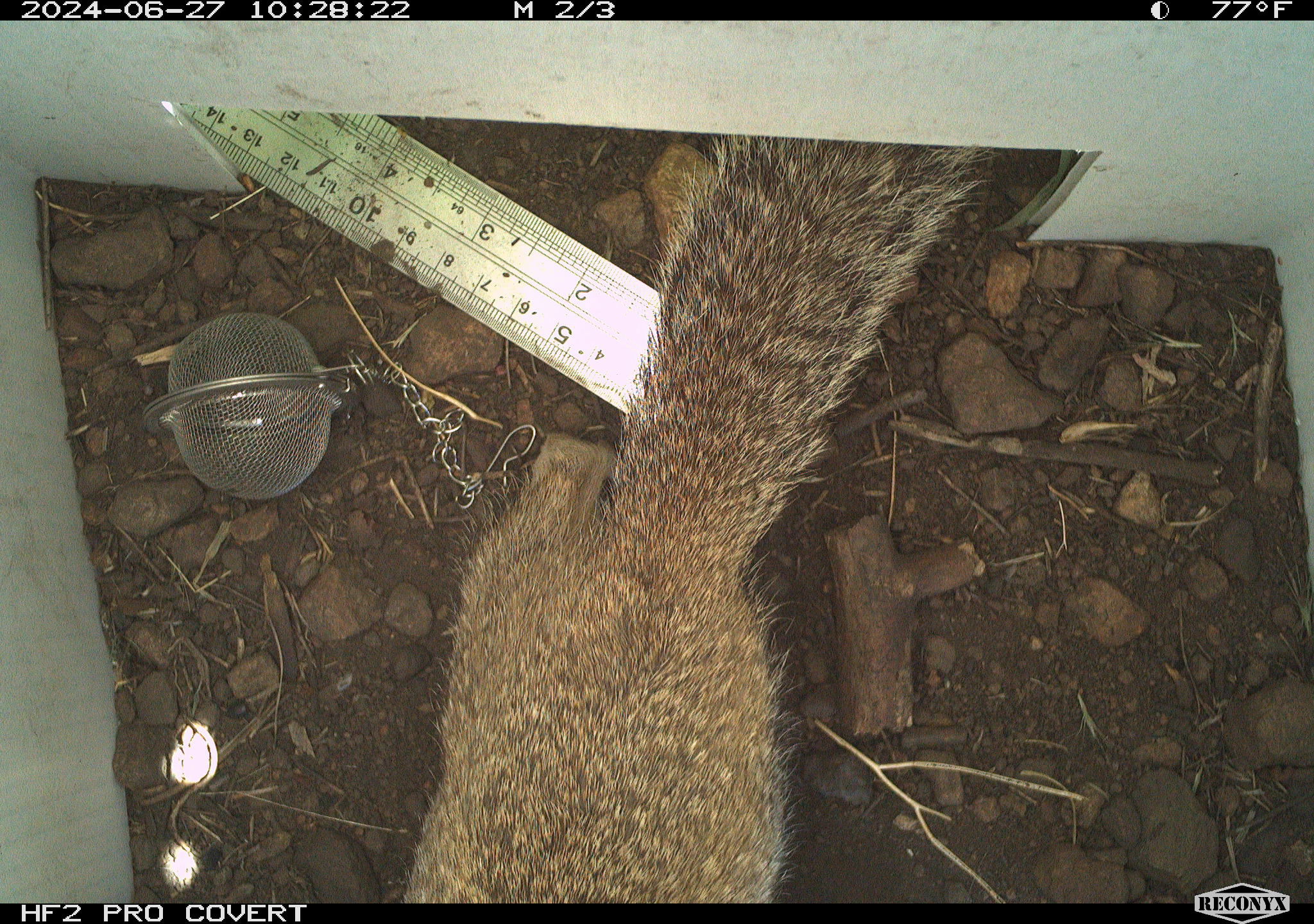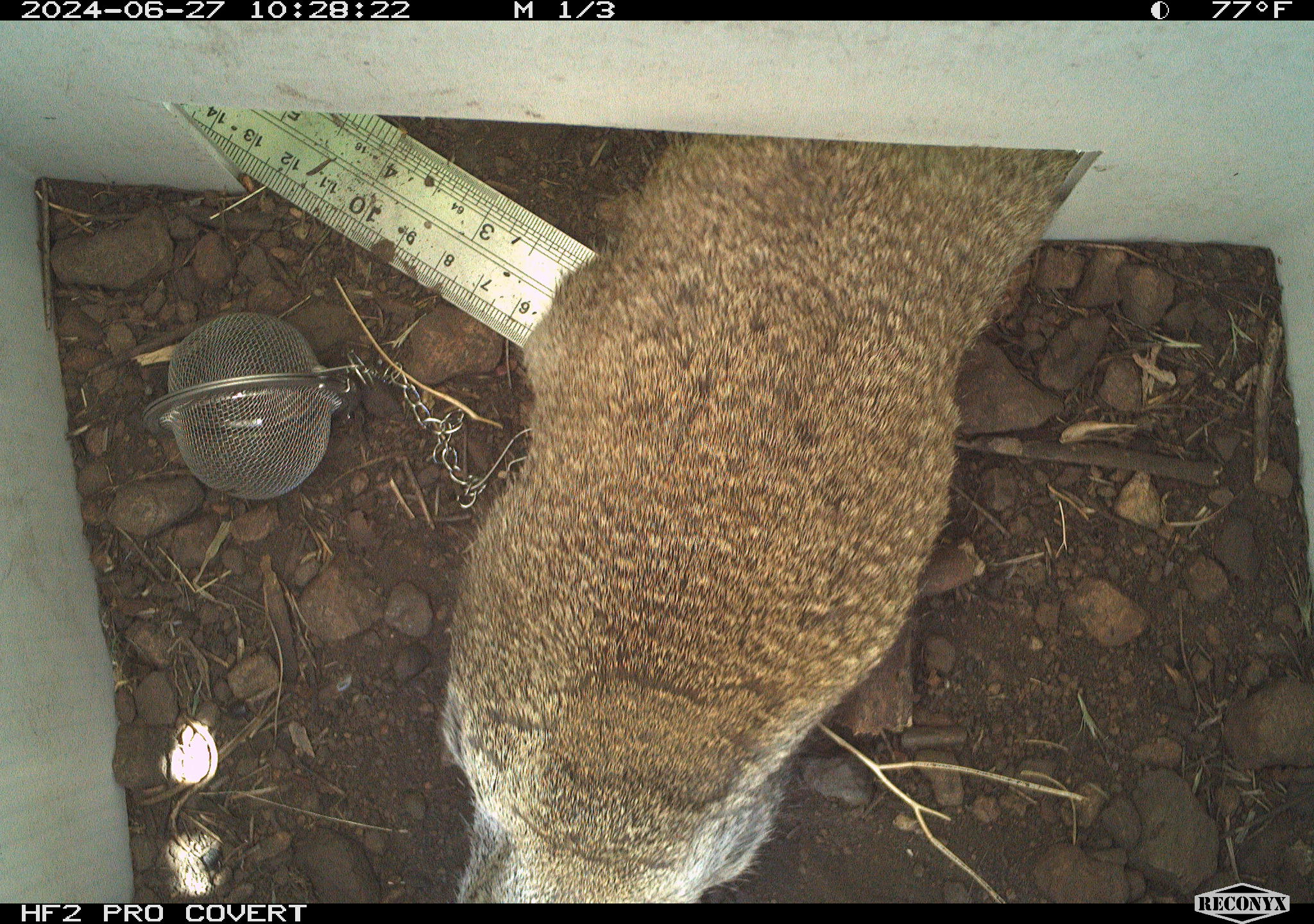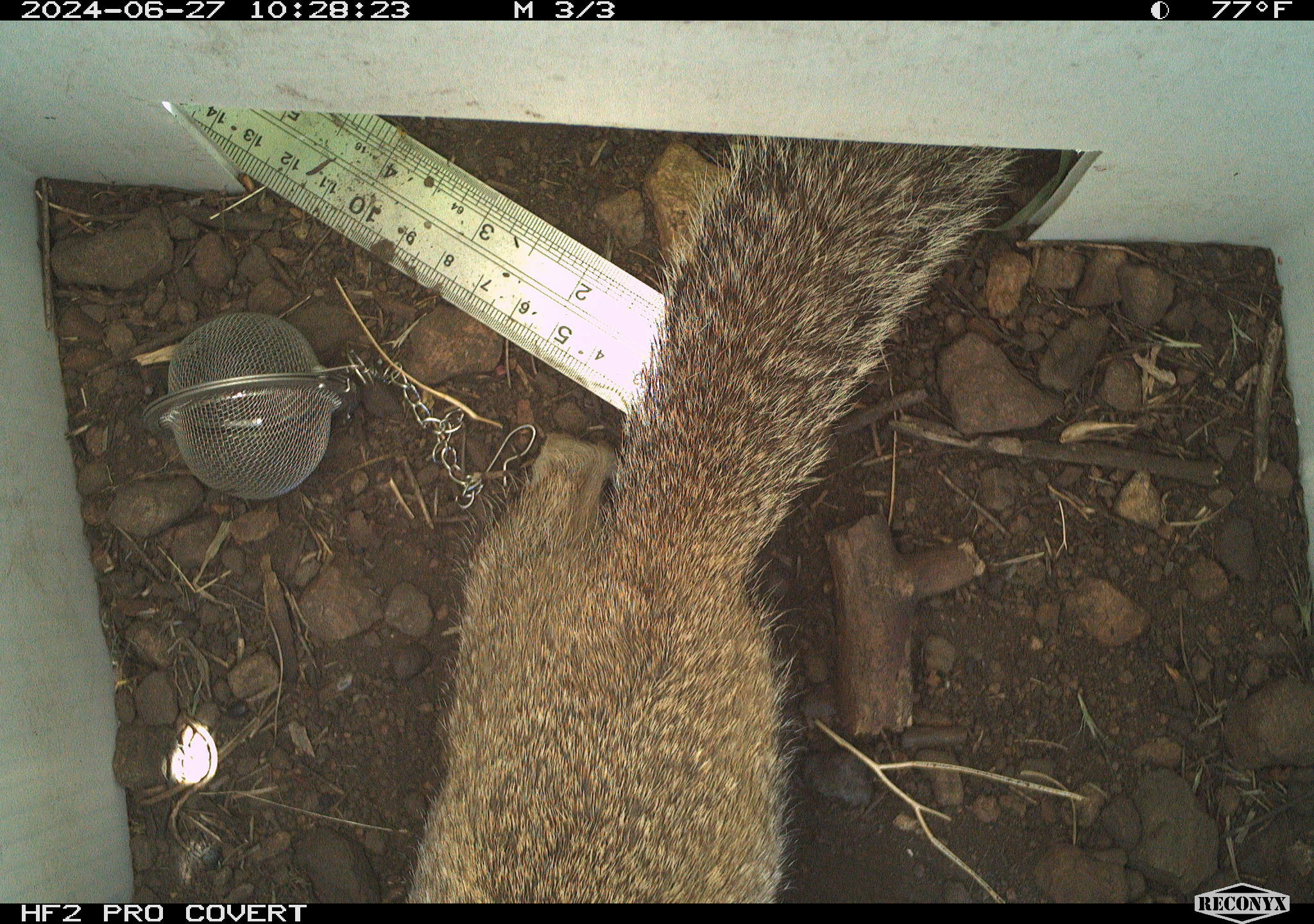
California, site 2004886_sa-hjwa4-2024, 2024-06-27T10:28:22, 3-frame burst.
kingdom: Animalia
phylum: Chordata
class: Mammalia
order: Rodentia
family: Sciuridae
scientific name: Sciuridae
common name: squirrels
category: sciuridae family